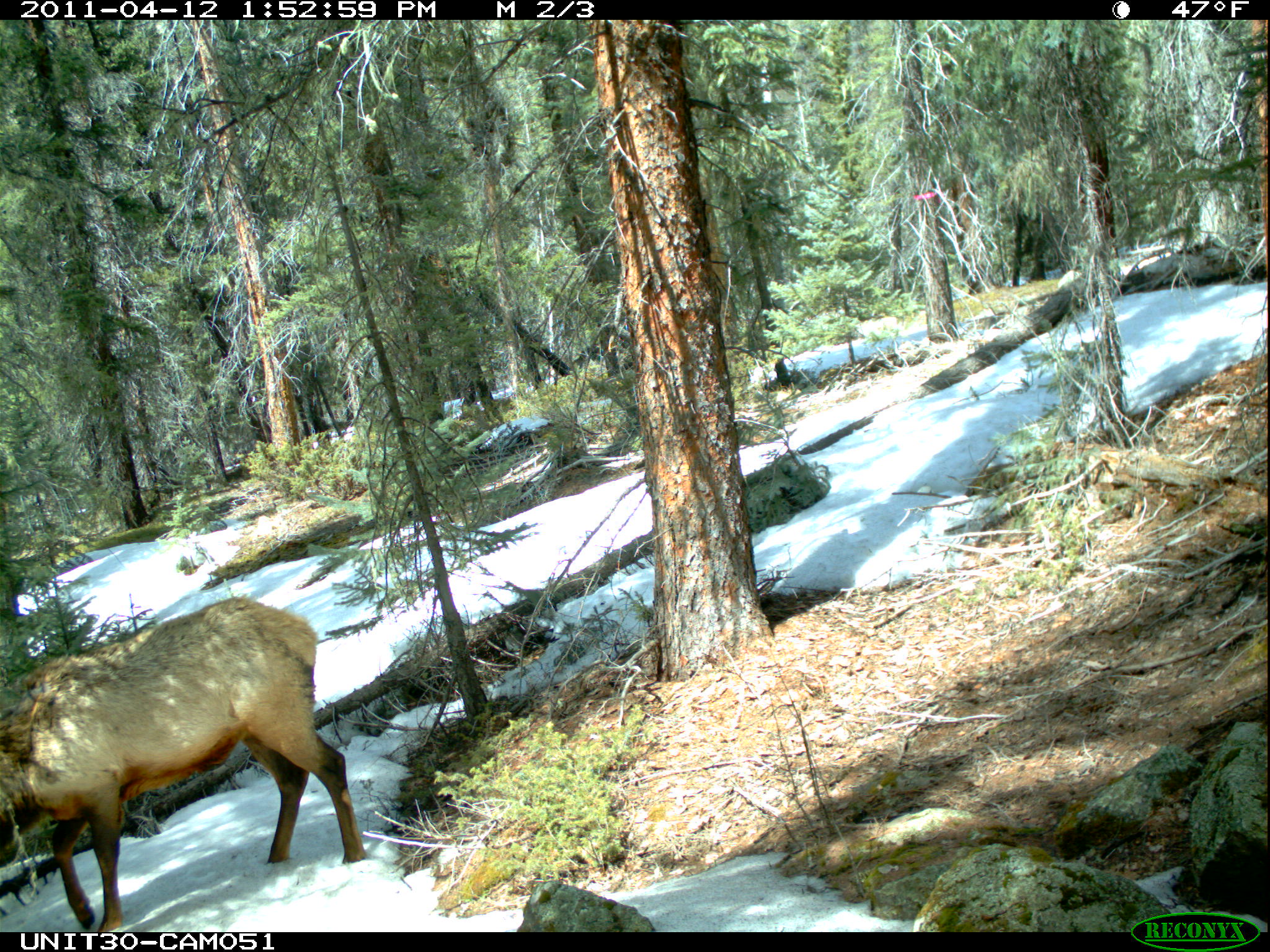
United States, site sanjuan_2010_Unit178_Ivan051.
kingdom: Animalia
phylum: Chordata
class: Mammalia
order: Artiodactyla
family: Cervidae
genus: Cervus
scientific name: Cervus elaphus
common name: red deer